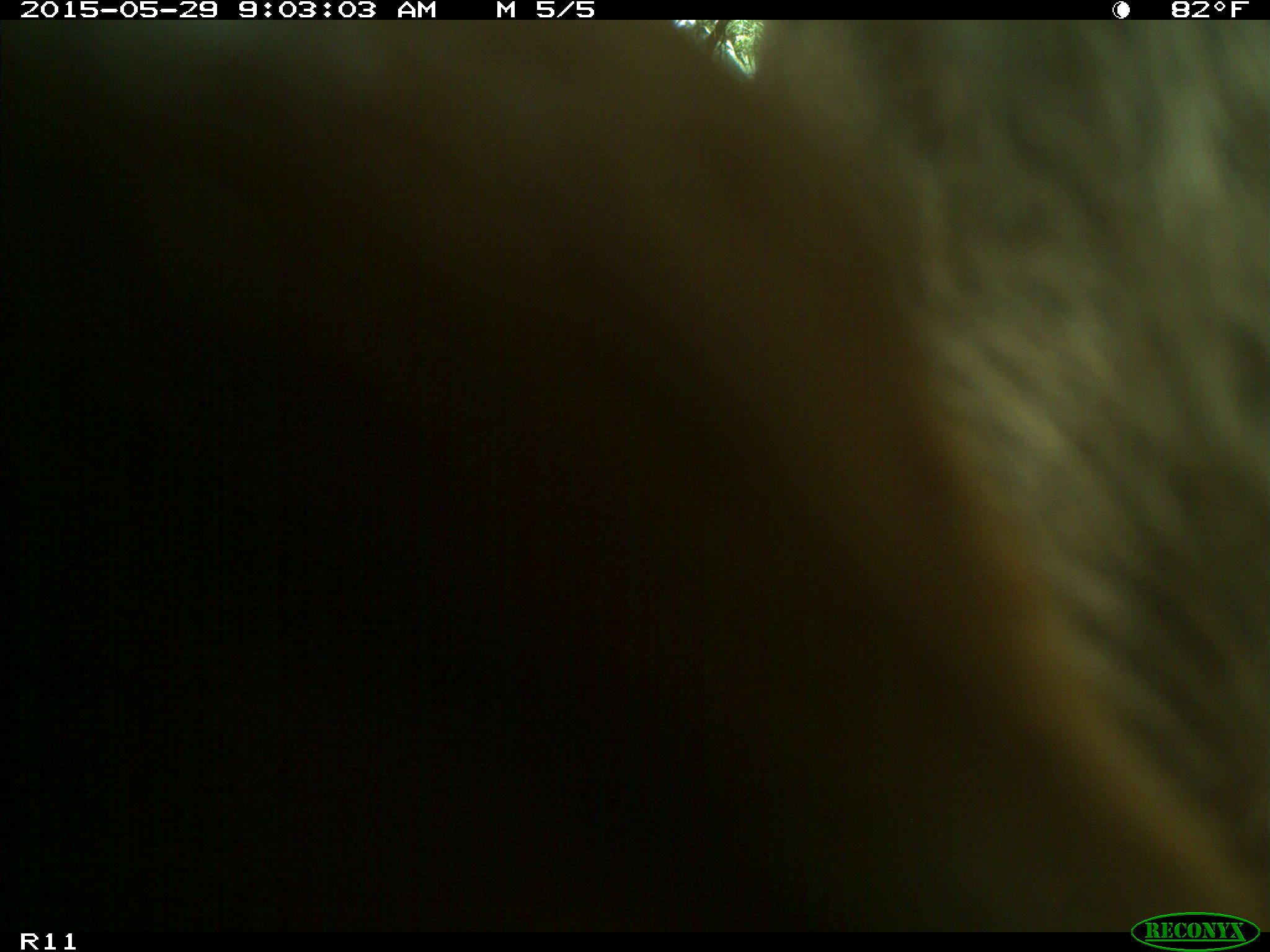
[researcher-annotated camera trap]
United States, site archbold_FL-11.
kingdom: Animalia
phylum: Chordata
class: Mammalia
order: Artiodactyla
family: Bovidae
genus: Bos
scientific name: Bos taurus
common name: domestic cow